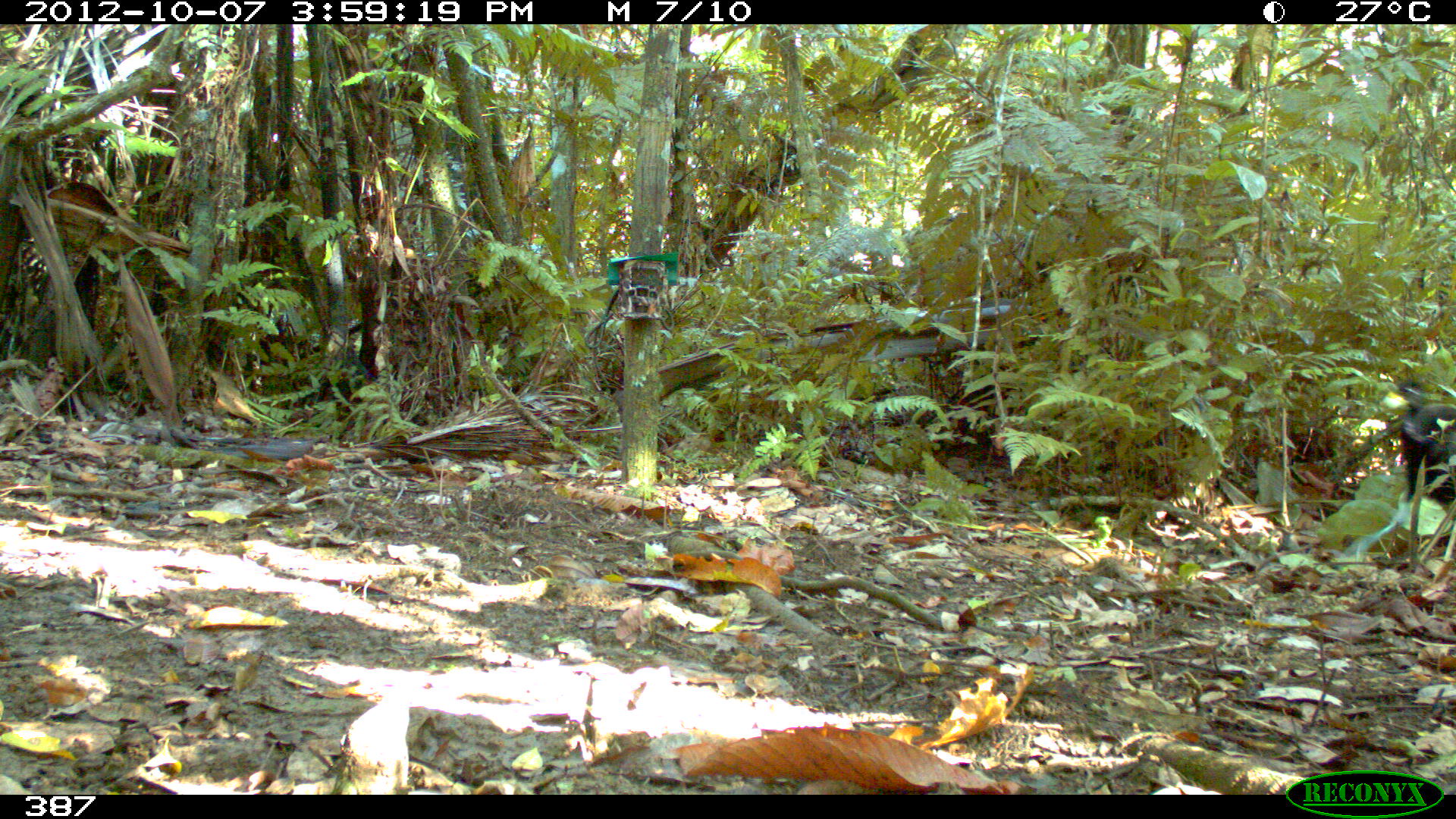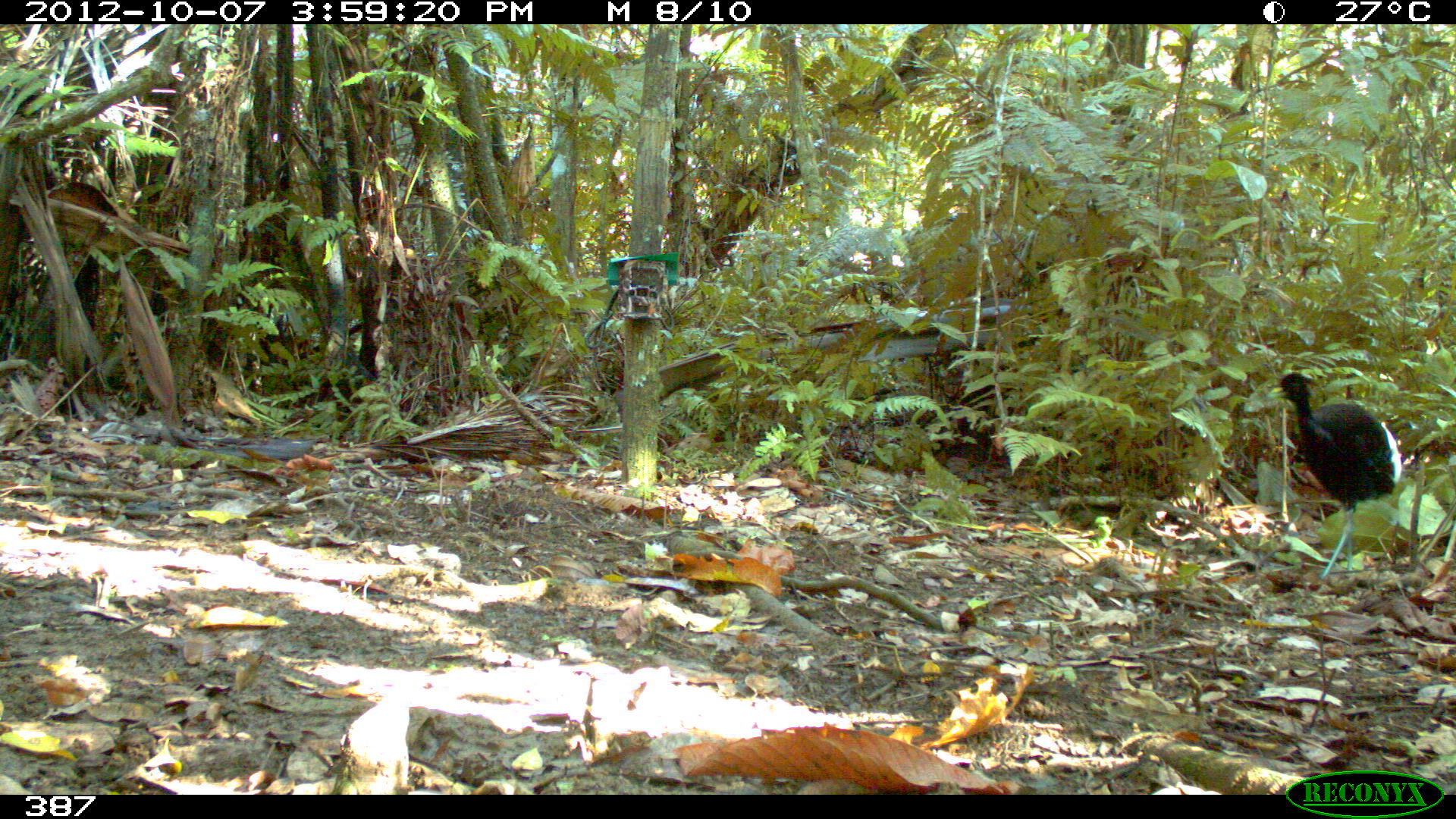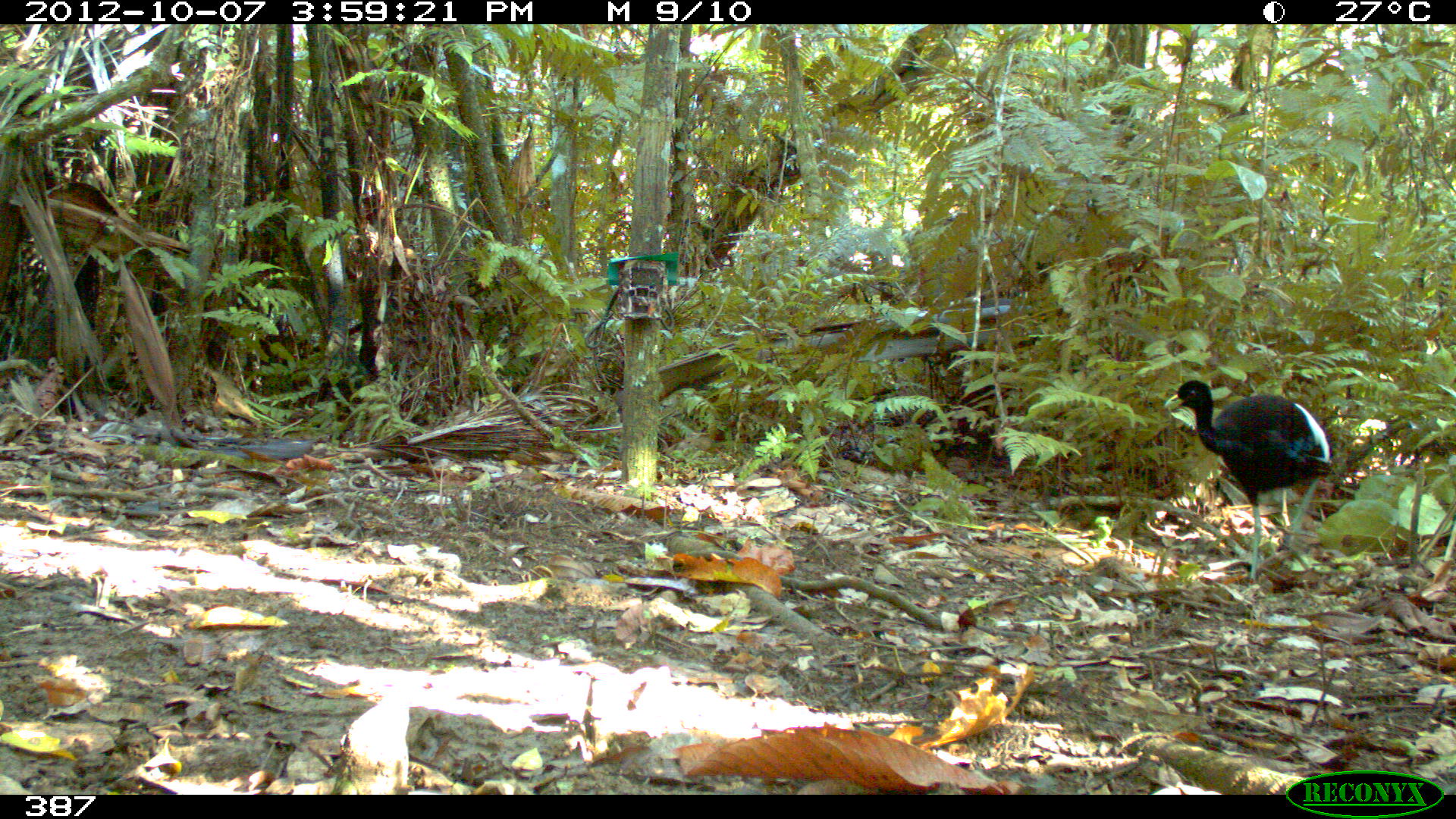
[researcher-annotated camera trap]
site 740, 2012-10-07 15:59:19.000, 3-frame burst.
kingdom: Animalia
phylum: Chordata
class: Aves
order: Gruiformes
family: Psophiidae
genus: Psophia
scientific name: Psophia leucoptera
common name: pale-winged trumpeter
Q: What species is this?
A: Psophia leucoptera (pale-winged trumpeter).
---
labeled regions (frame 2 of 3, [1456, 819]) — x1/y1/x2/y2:
psophia leucoptera: 1240/371/1401/580